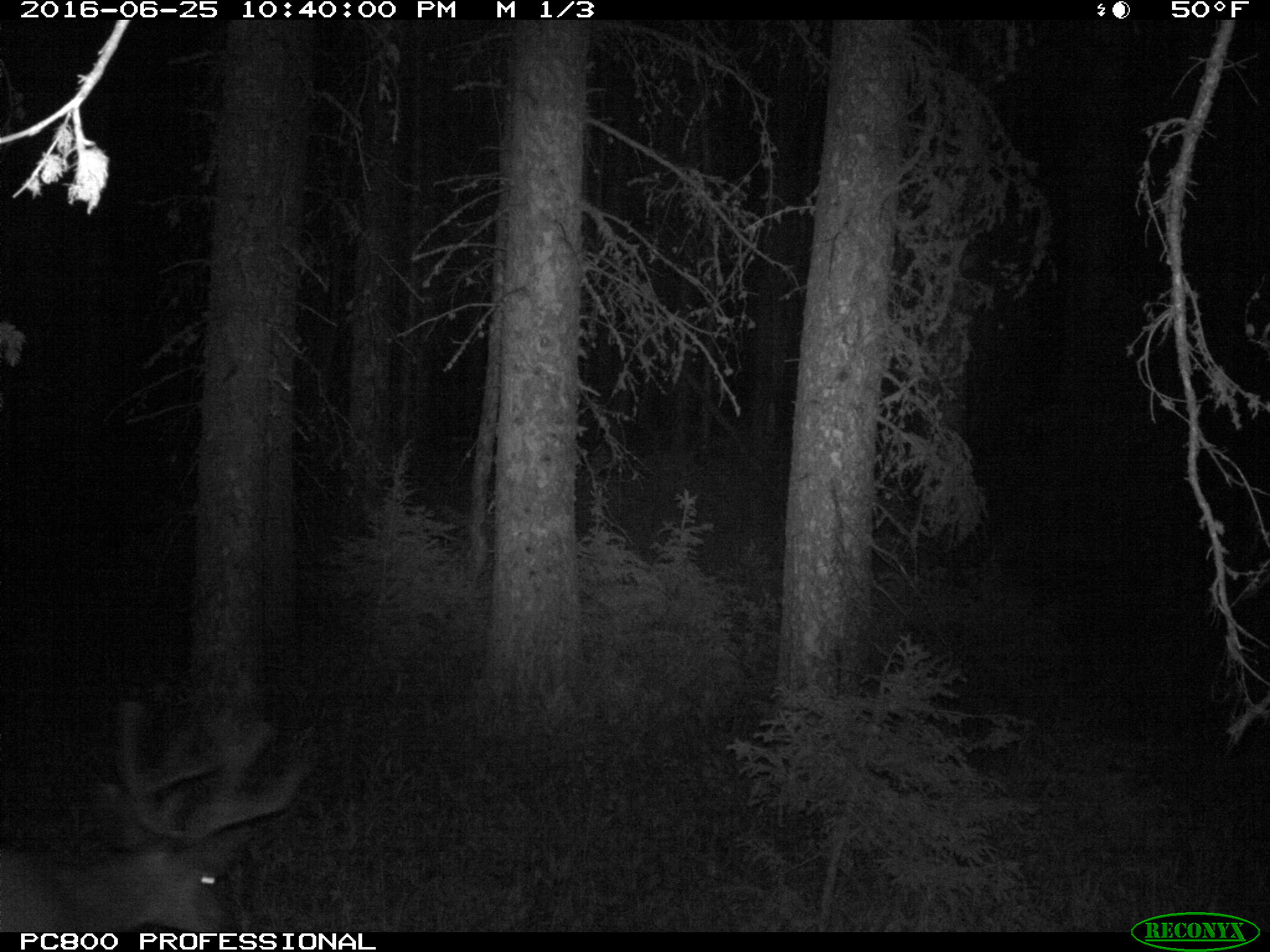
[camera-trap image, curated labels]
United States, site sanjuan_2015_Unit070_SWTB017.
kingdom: Animalia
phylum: Chordata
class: Mammalia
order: Artiodactyla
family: Cervidae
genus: Odocoileus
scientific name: Odocoileus hemionus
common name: mule deer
Odocoileus hemionus (mule deer).